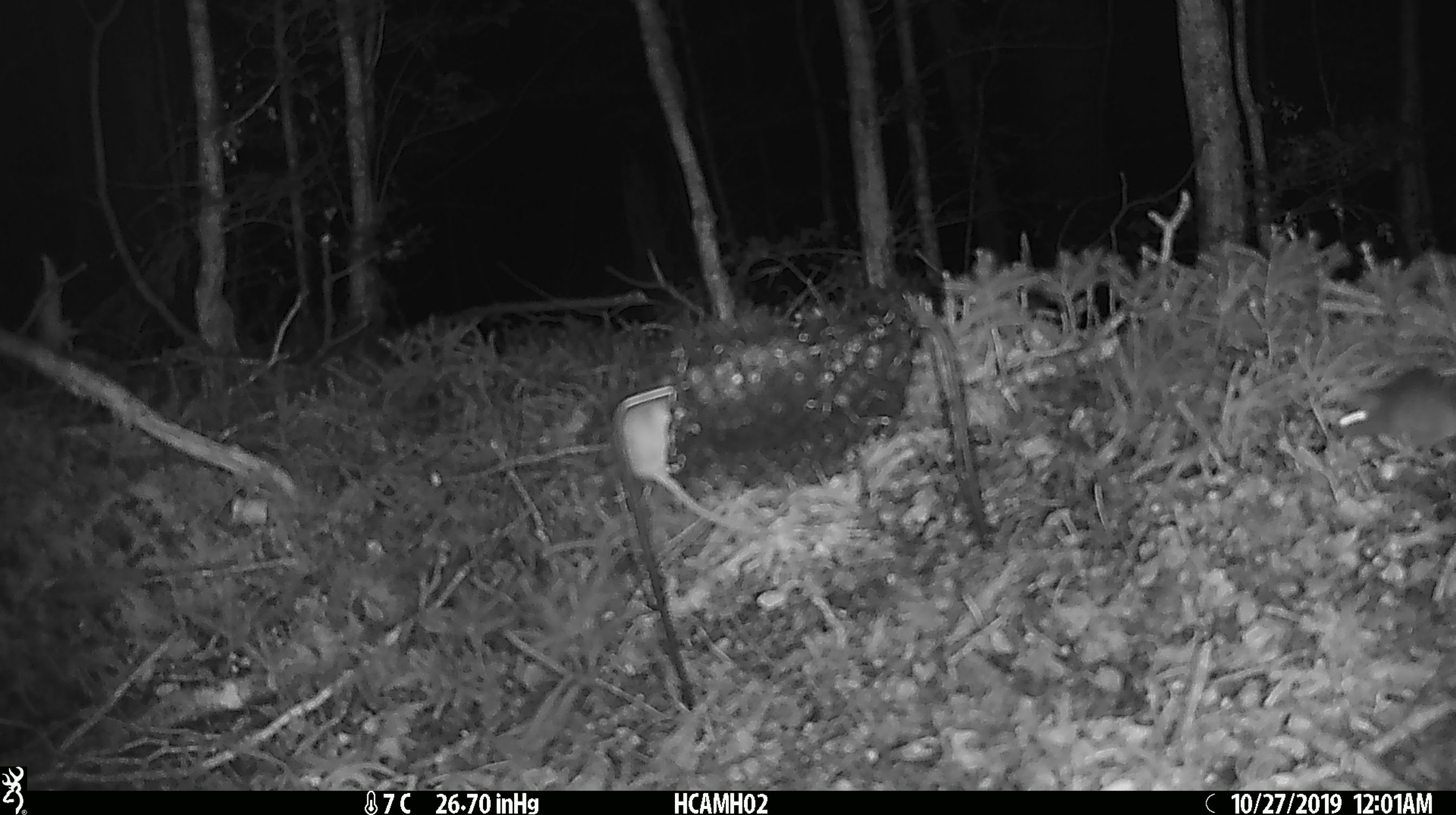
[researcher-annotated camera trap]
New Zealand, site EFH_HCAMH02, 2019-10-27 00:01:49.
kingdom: Animalia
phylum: Chordata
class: Mammalia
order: Rodentia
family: Muridae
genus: Mus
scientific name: Mus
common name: mouse